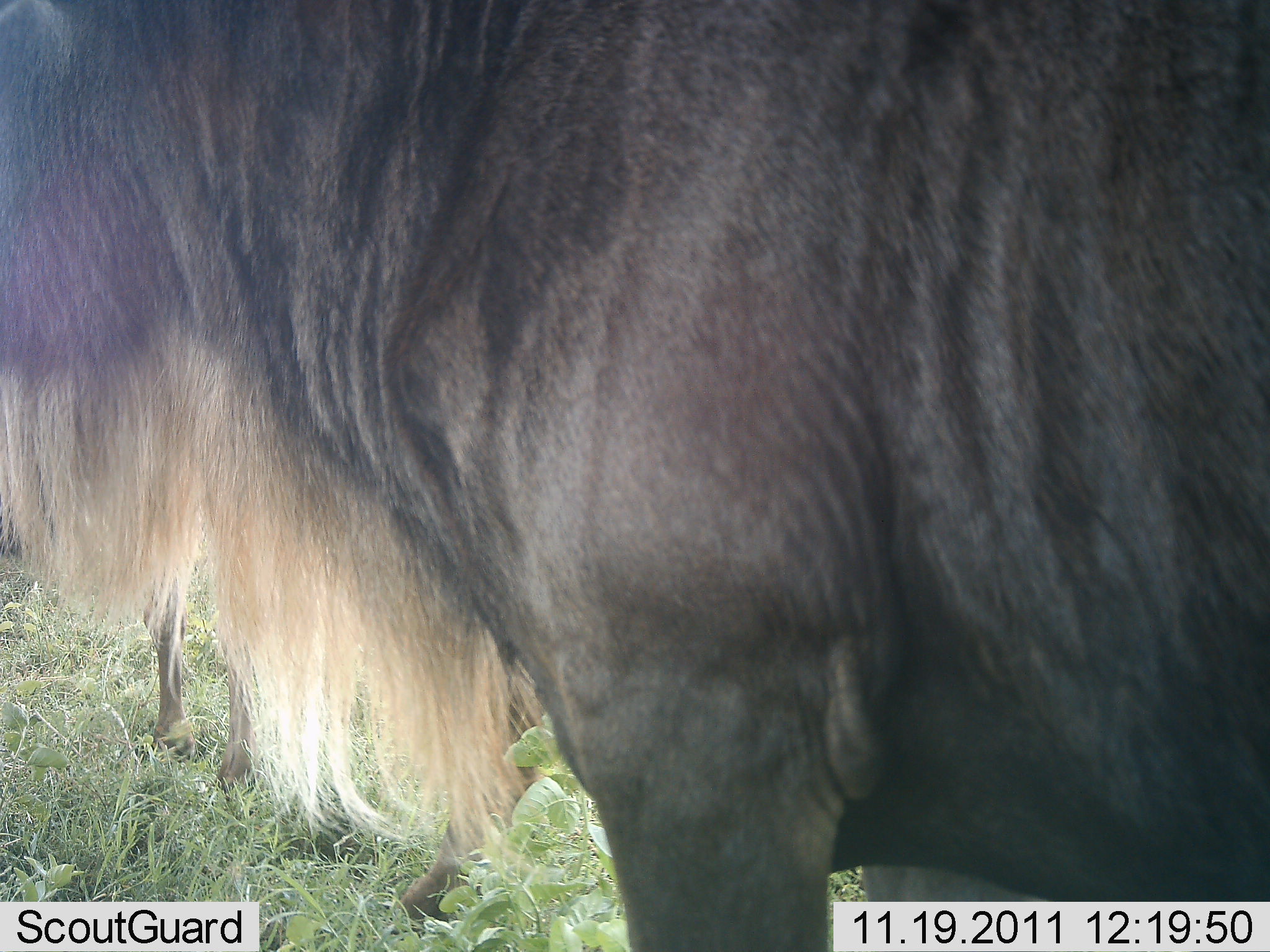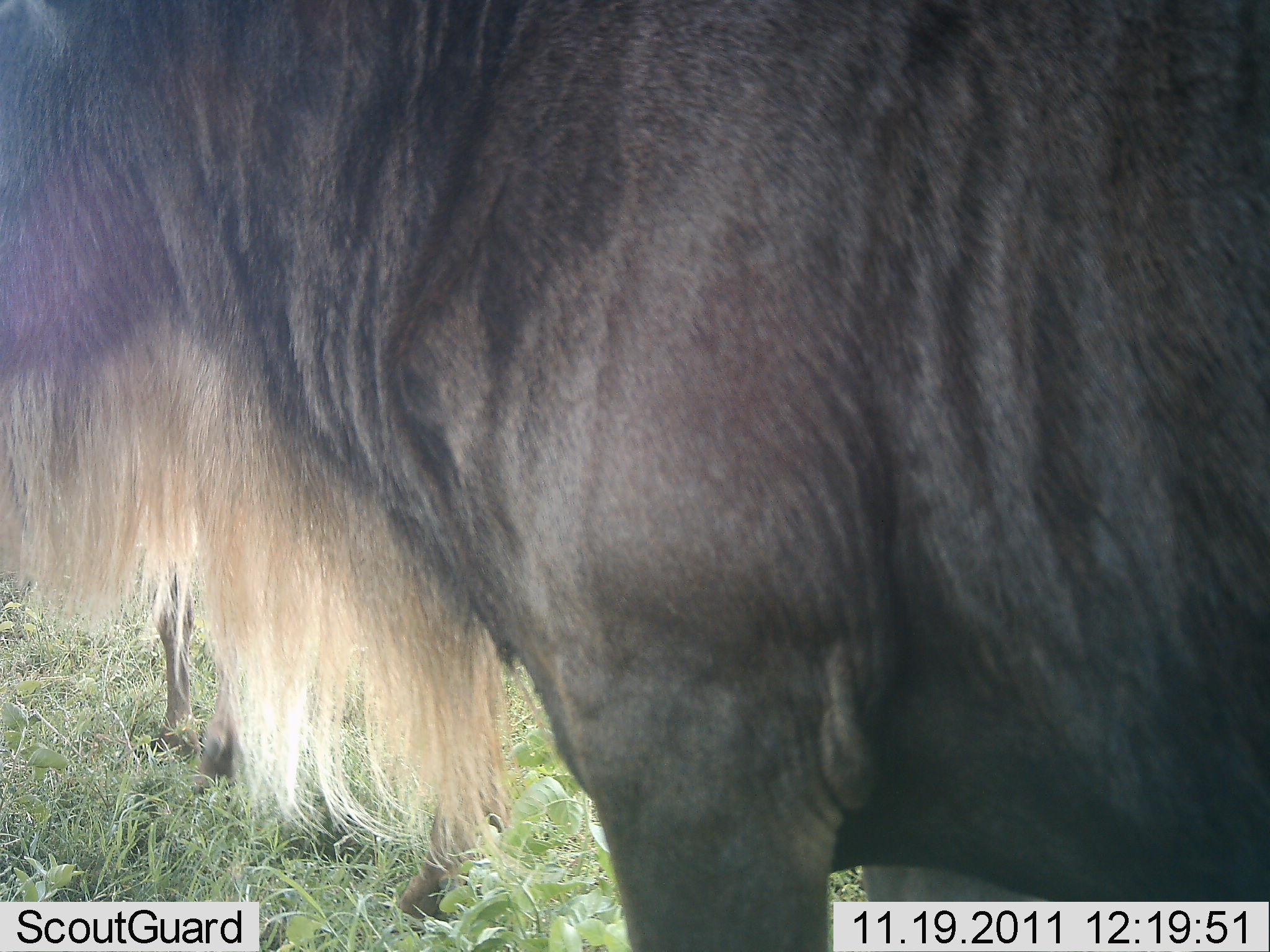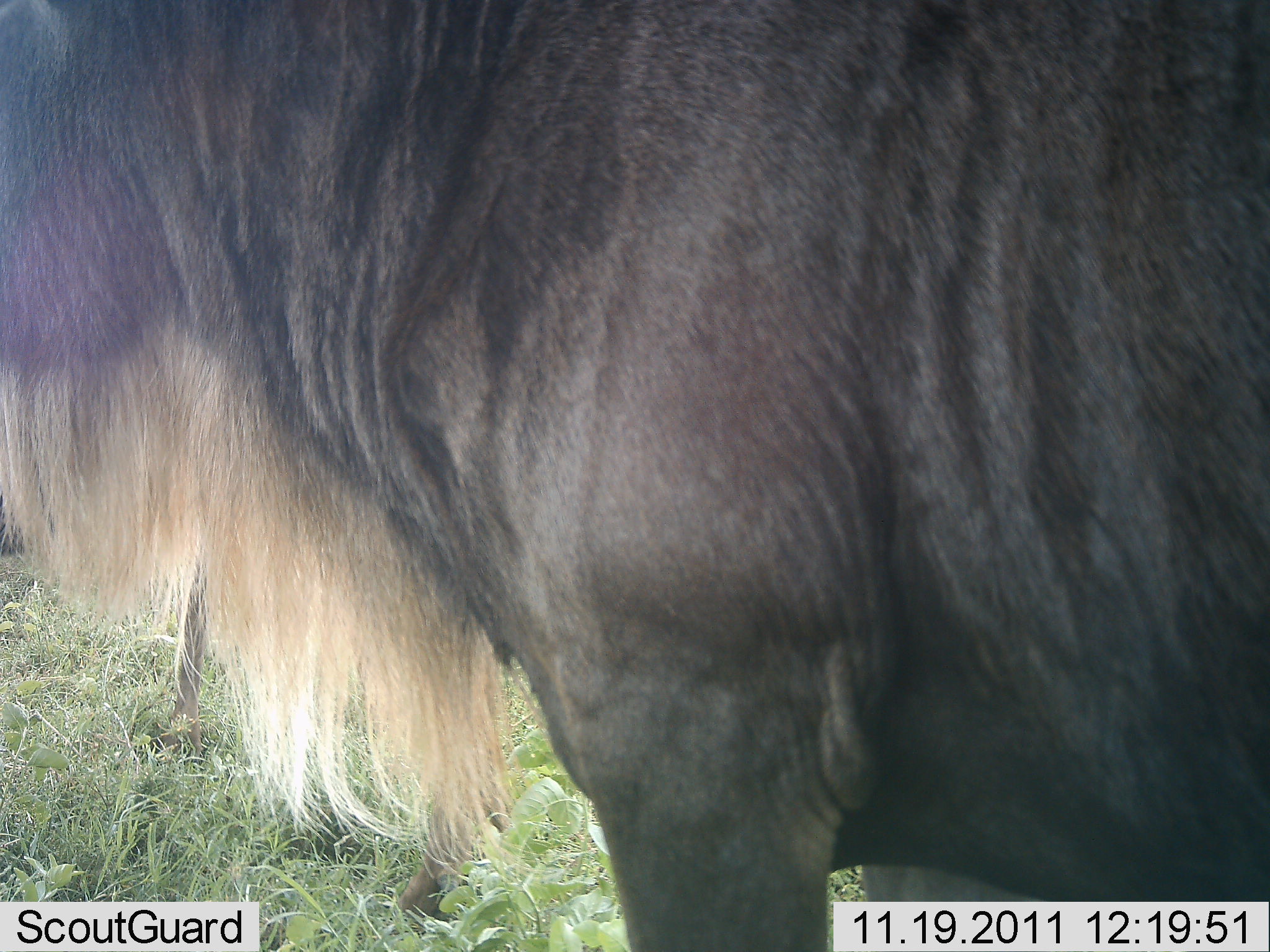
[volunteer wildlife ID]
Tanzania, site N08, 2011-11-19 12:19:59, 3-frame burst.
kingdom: Animalia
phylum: Chordata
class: Mammalia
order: Artiodactyla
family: Bovidae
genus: Connochaetes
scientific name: Connochaetes taurinus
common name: blue wildebeest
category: wildebeest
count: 2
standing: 100%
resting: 0%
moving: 18%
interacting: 0%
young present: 0%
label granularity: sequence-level